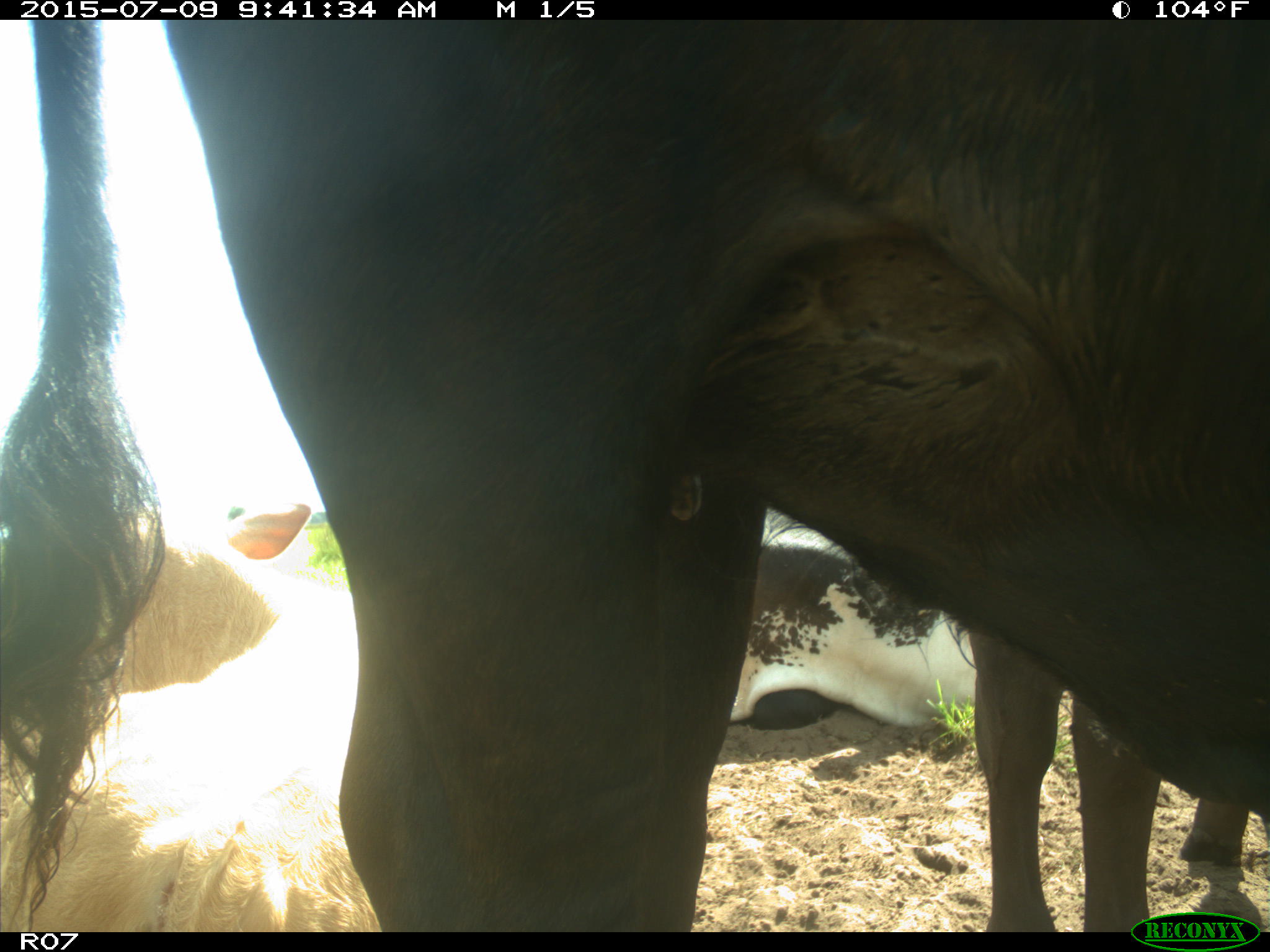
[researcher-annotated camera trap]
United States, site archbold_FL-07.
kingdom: Animalia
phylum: Chordata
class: Mammalia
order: Artiodactyla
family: Bovidae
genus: Bos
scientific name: Bos taurus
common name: domestic cow